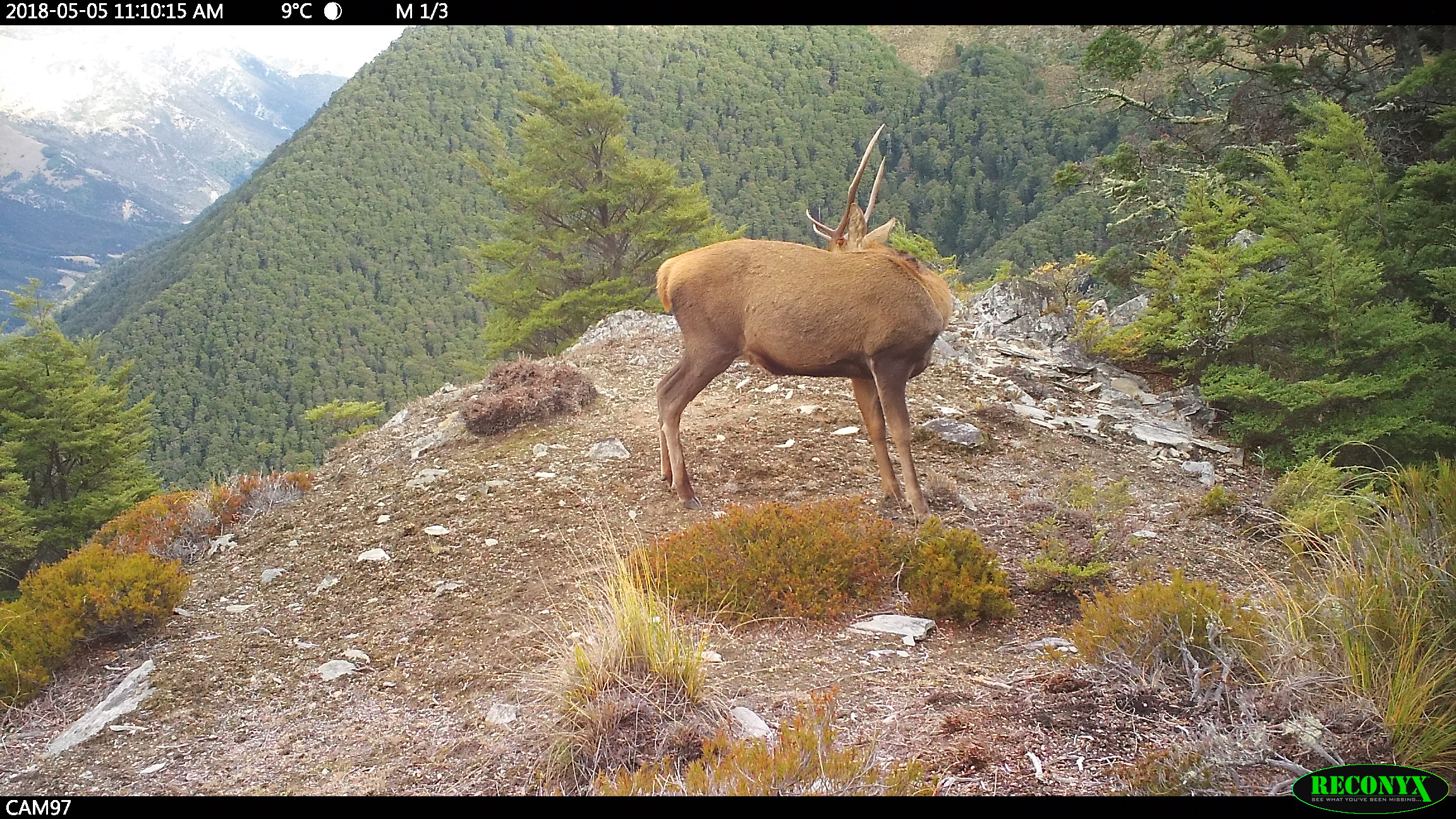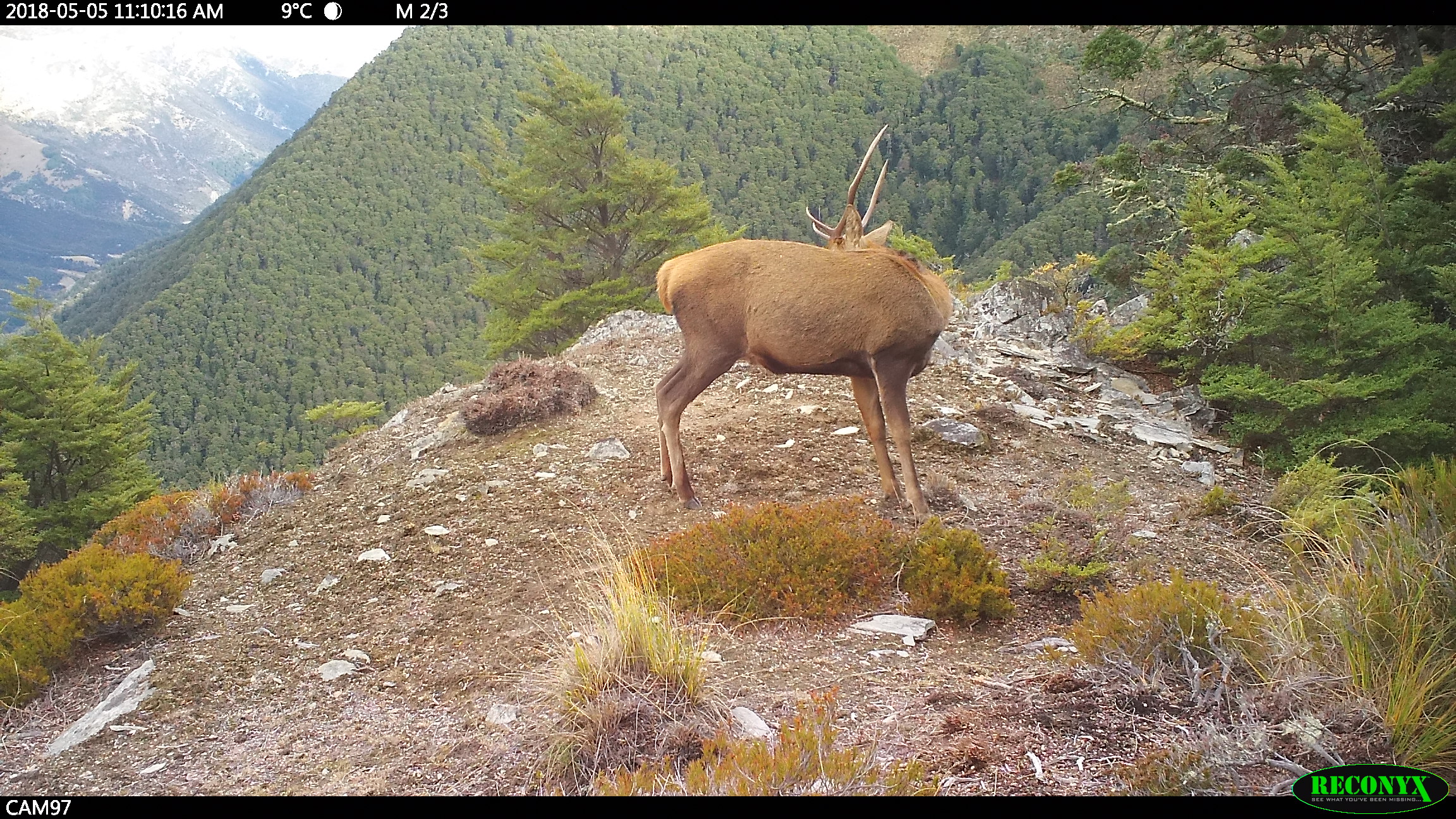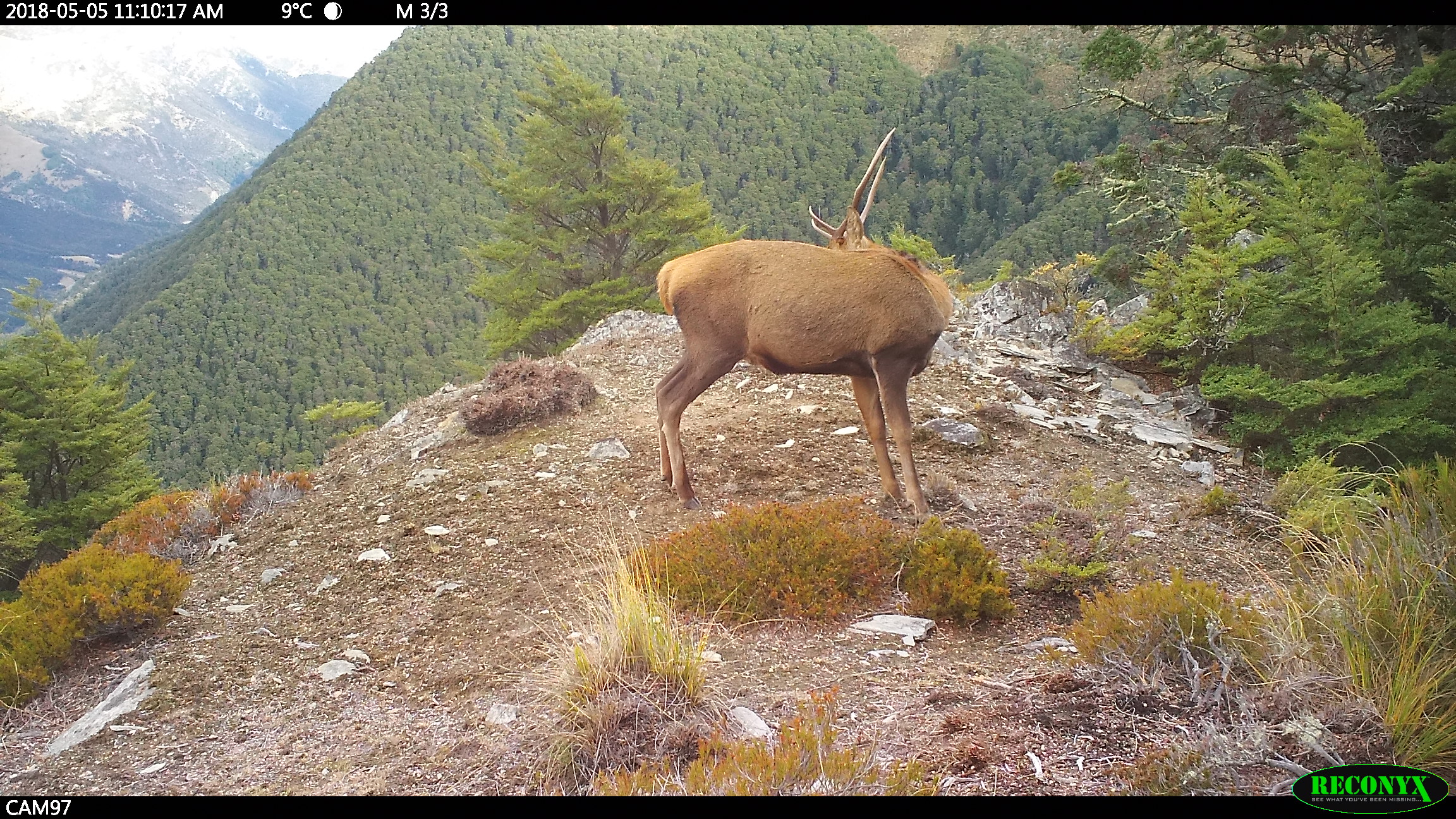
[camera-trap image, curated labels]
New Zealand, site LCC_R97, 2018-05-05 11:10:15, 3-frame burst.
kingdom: Animalia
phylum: Chordata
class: Mammalia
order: Artiodactyla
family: Cervidae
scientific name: Cervidae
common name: deer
Deer (Cervidae).